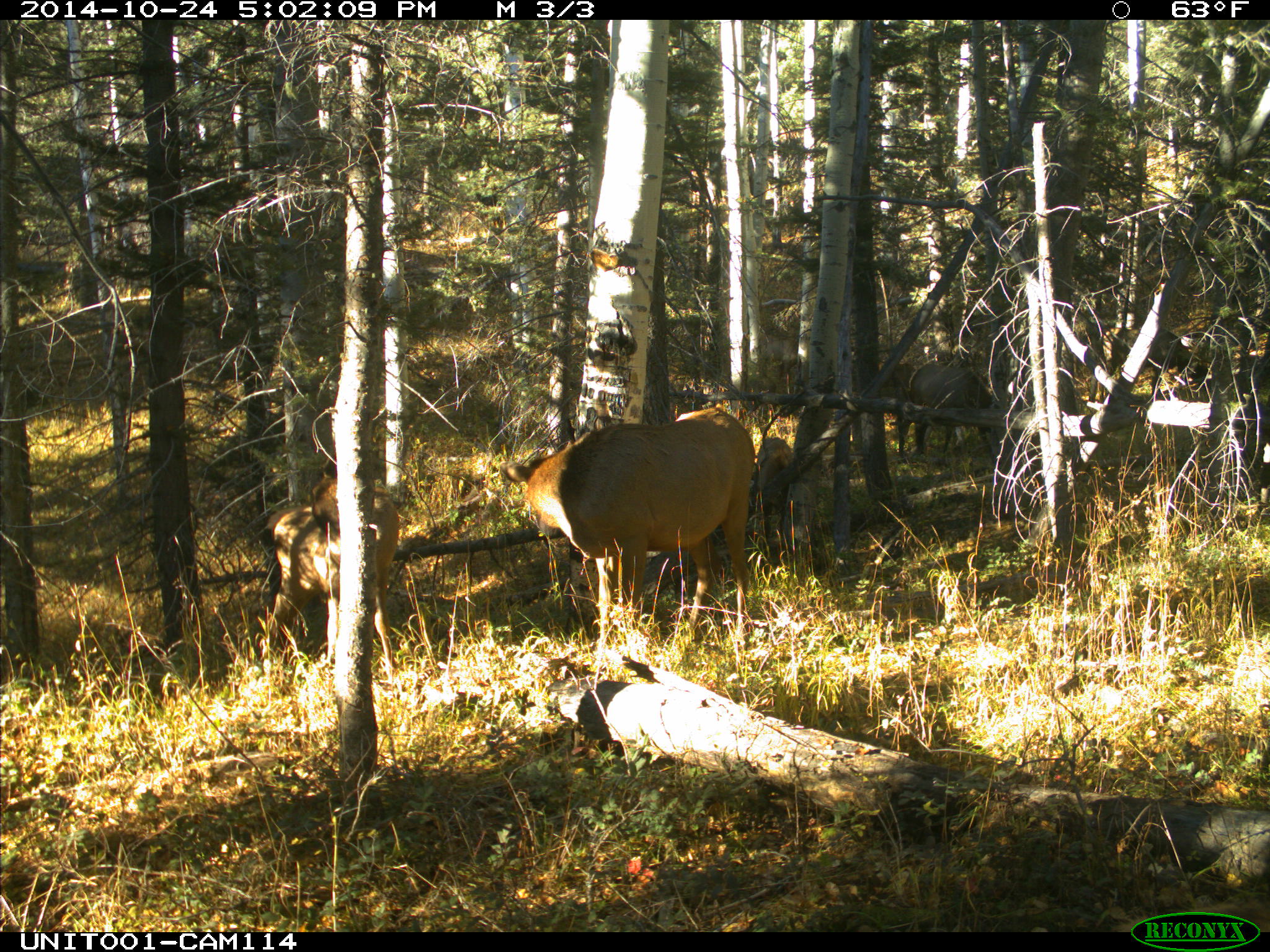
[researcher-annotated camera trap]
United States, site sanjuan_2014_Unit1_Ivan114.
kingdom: Animalia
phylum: Chordata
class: Mammalia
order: Artiodactyla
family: Cervidae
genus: Cervus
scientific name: Cervus elaphus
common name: red deer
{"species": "Cervus elaphus (red deer)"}